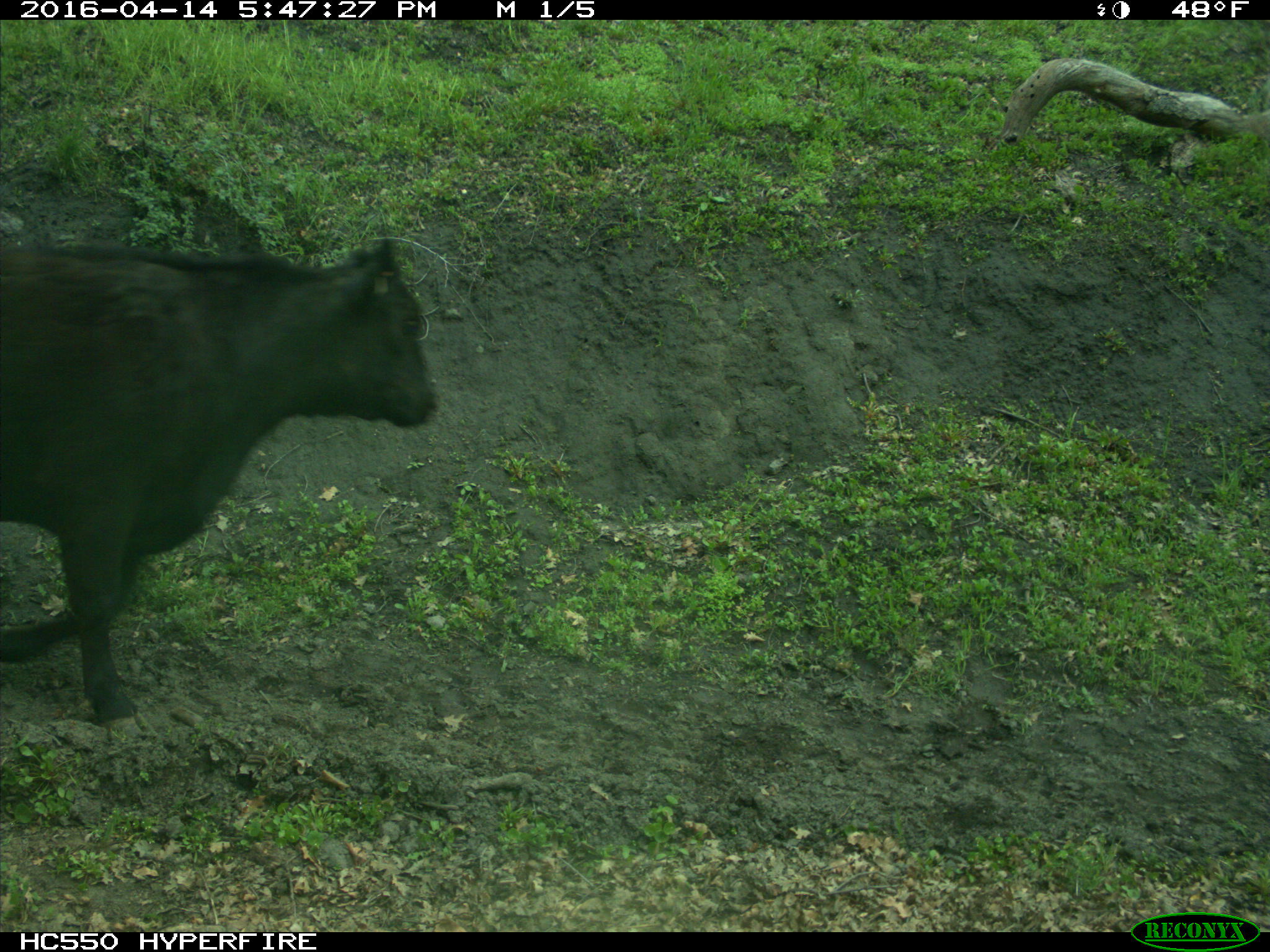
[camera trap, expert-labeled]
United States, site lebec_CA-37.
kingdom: Animalia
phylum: Chordata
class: Mammalia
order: Artiodactyla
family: Bovidae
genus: Bos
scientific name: Bos taurus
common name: domestic cow